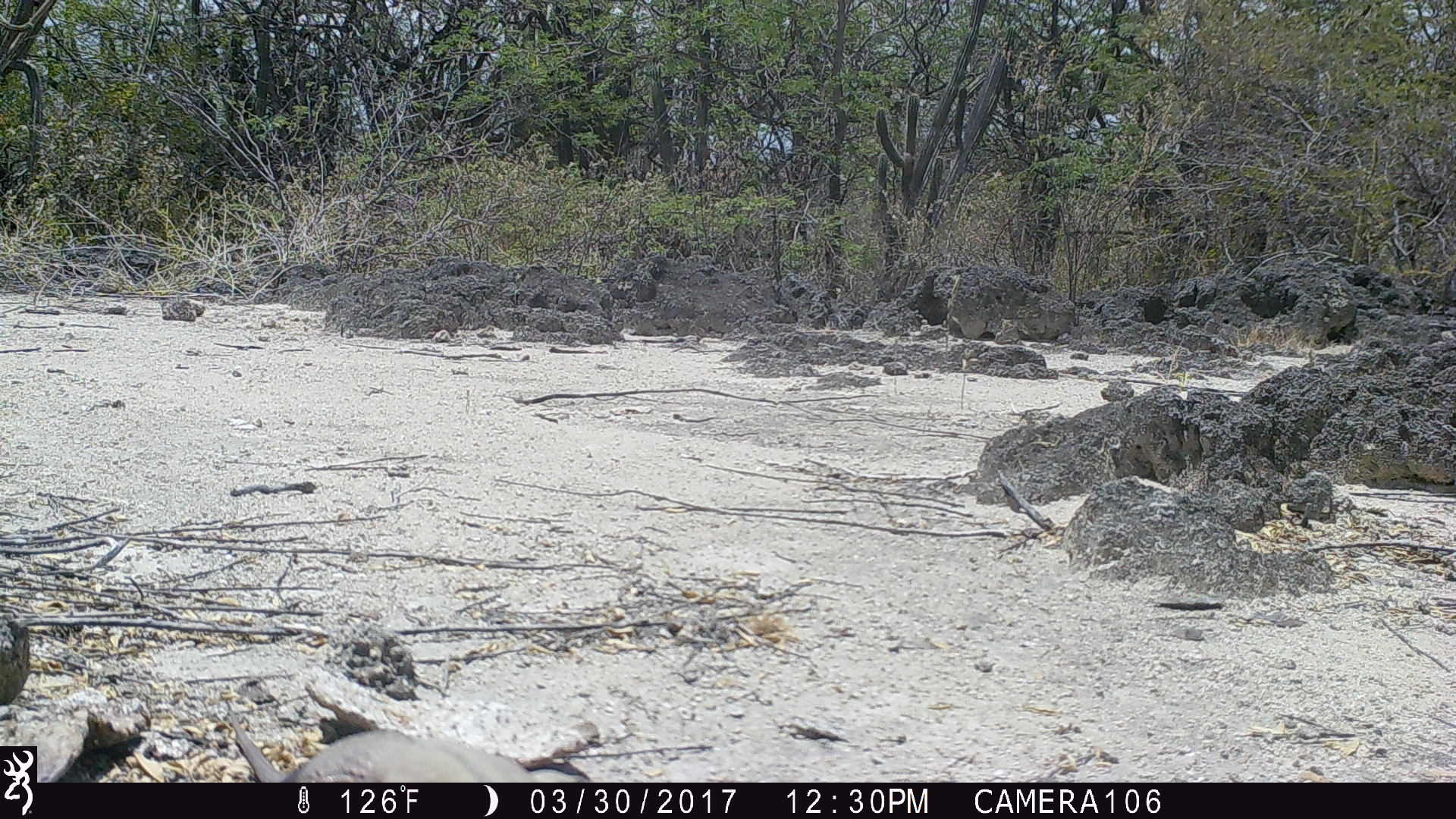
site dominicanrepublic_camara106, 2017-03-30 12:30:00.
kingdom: Animalia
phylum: Chordata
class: Reptilia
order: Squamata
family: Iguanidae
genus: Iguana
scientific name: Iguana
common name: typical iguanas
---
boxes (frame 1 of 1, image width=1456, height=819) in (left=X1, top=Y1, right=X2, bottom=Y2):
iguana: (left=243, top=726, right=598, bottom=783)